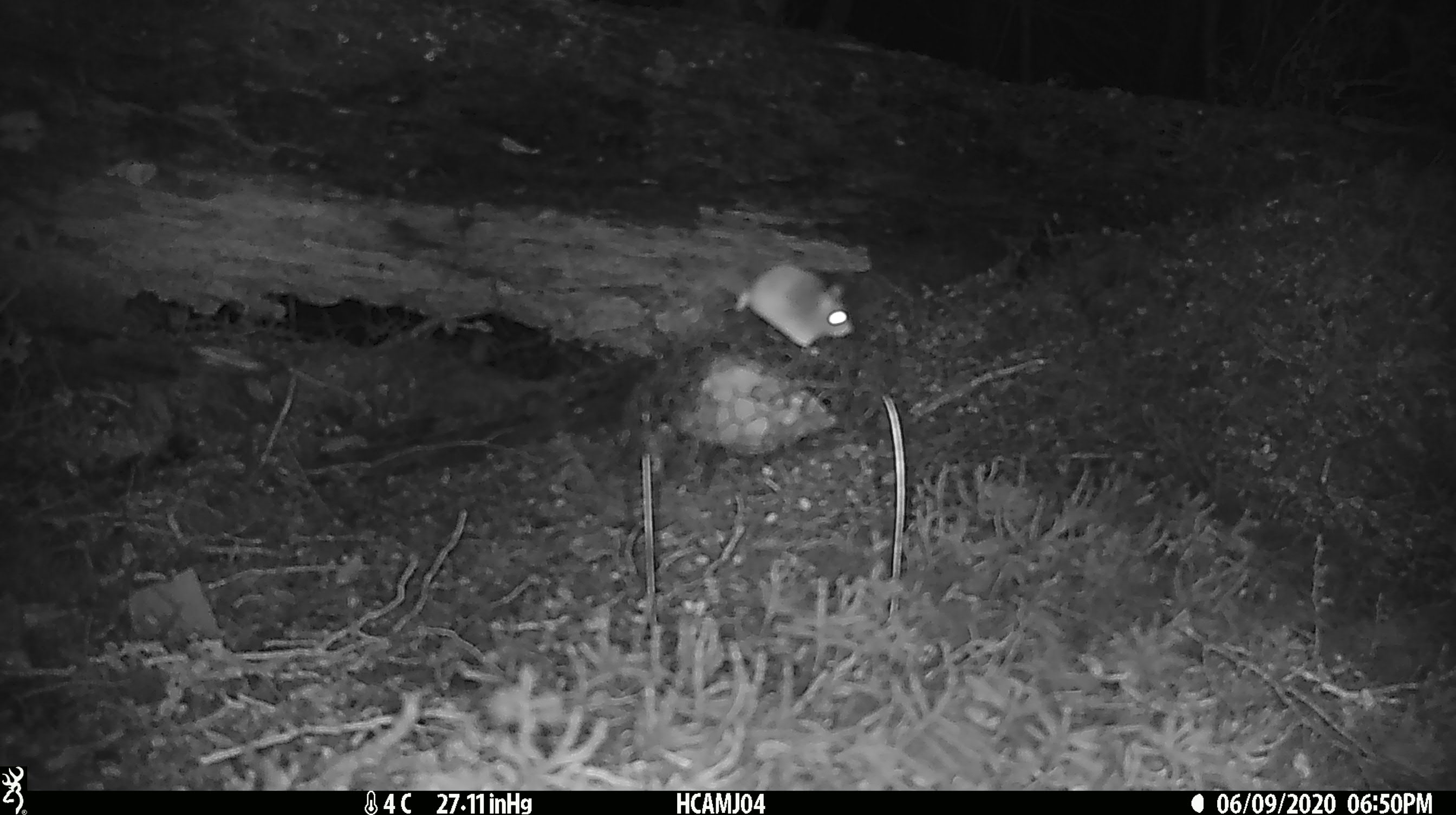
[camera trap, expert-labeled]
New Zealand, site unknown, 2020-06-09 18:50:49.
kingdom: Animalia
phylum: Chordata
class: Mammalia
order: Rodentia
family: Muridae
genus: Mus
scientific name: Mus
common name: mouse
Mouse (Mus).